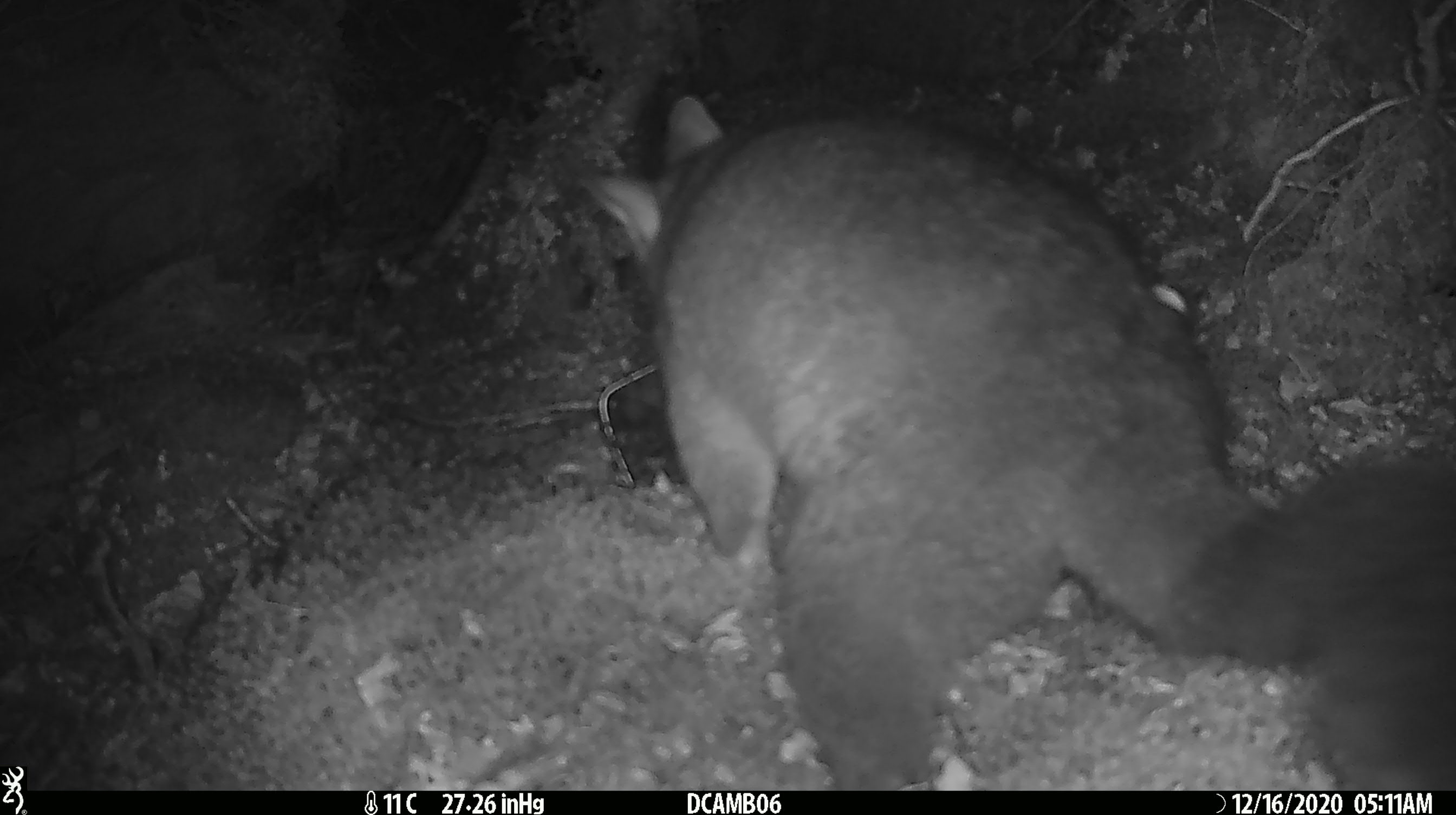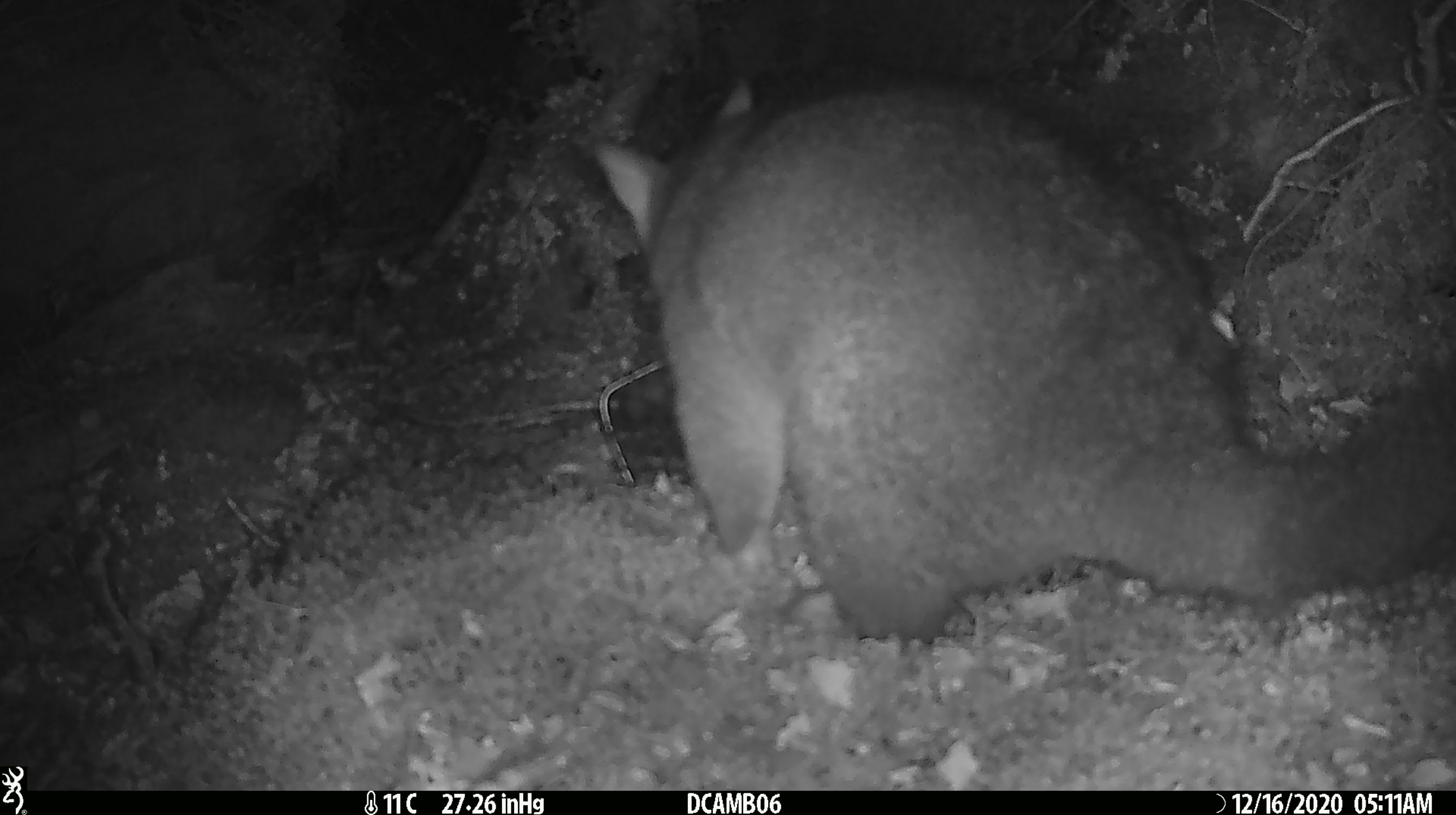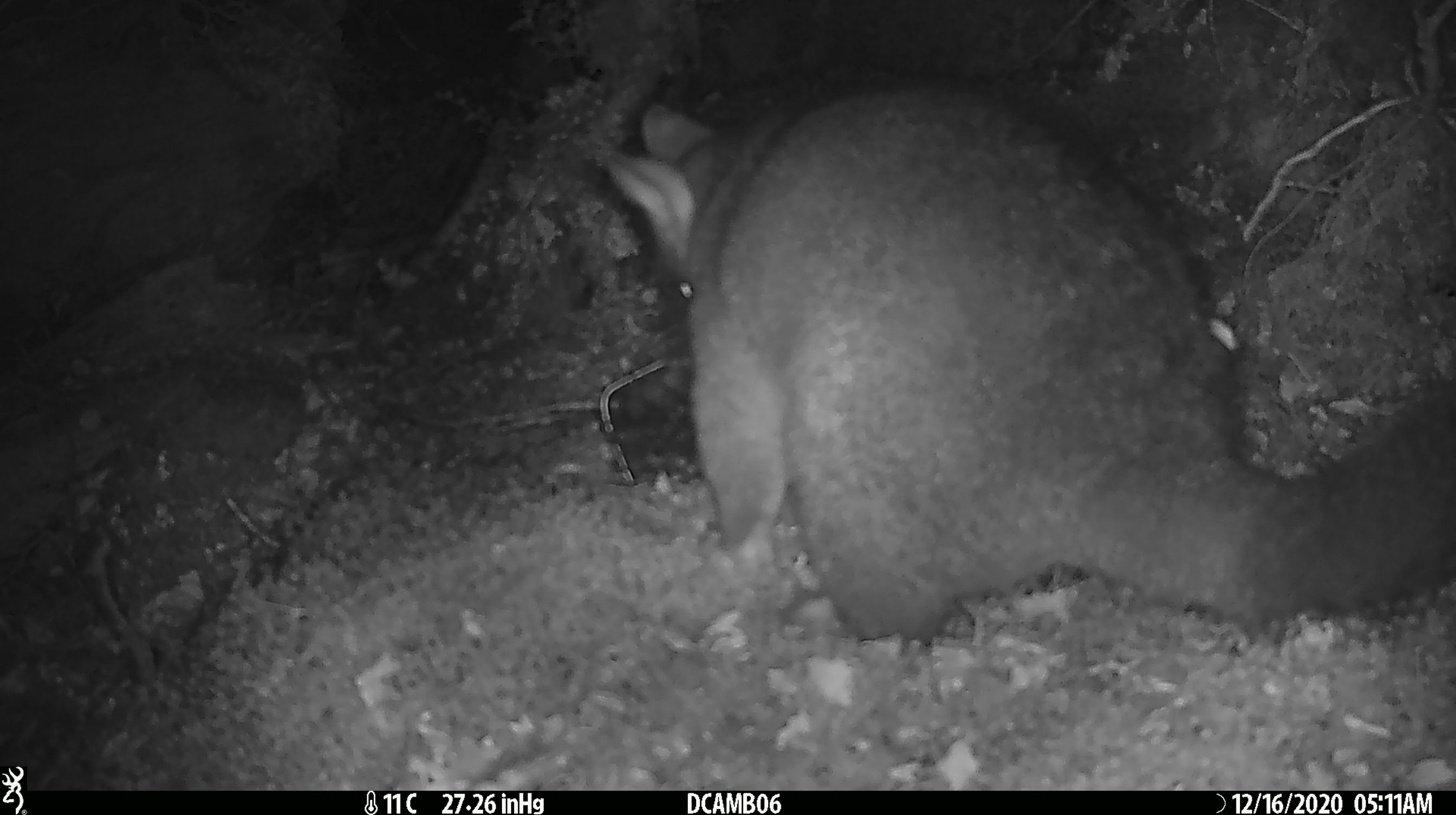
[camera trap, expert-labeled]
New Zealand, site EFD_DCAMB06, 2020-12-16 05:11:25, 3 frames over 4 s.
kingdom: Animalia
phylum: Chordata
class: Mammalia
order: Diprotodontia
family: Phalangeridae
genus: Trichosurus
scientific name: Trichosurus vulpecula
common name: common brushtail possum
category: possum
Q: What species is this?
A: Possum (common brushtail possum) (Trichosurus vulpecula).